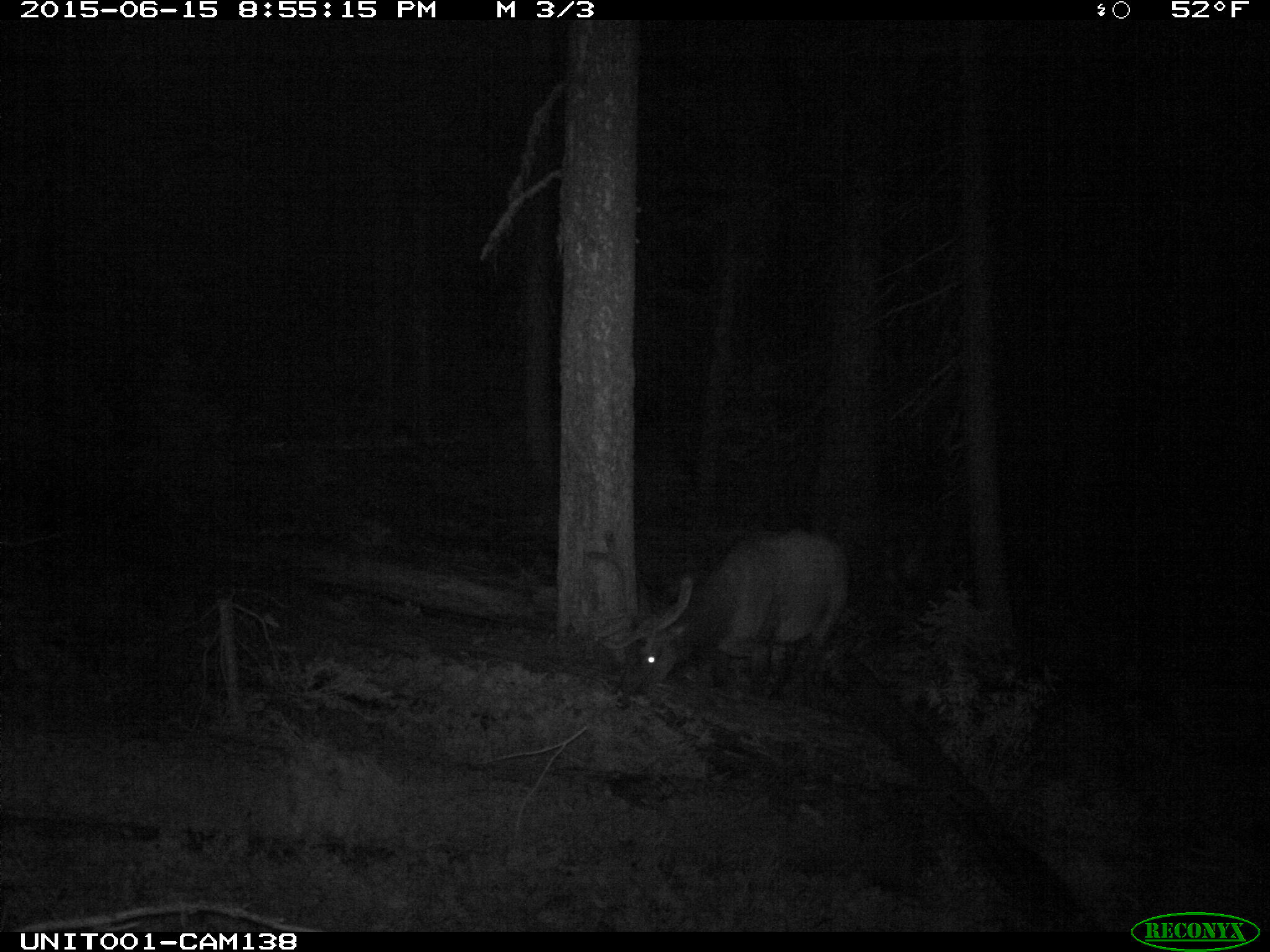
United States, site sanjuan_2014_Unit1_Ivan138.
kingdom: Animalia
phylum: Chordata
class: Mammalia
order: Artiodactyla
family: Cervidae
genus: Cervus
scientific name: Cervus elaphus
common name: red deer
Cervus elaphus (red deer).